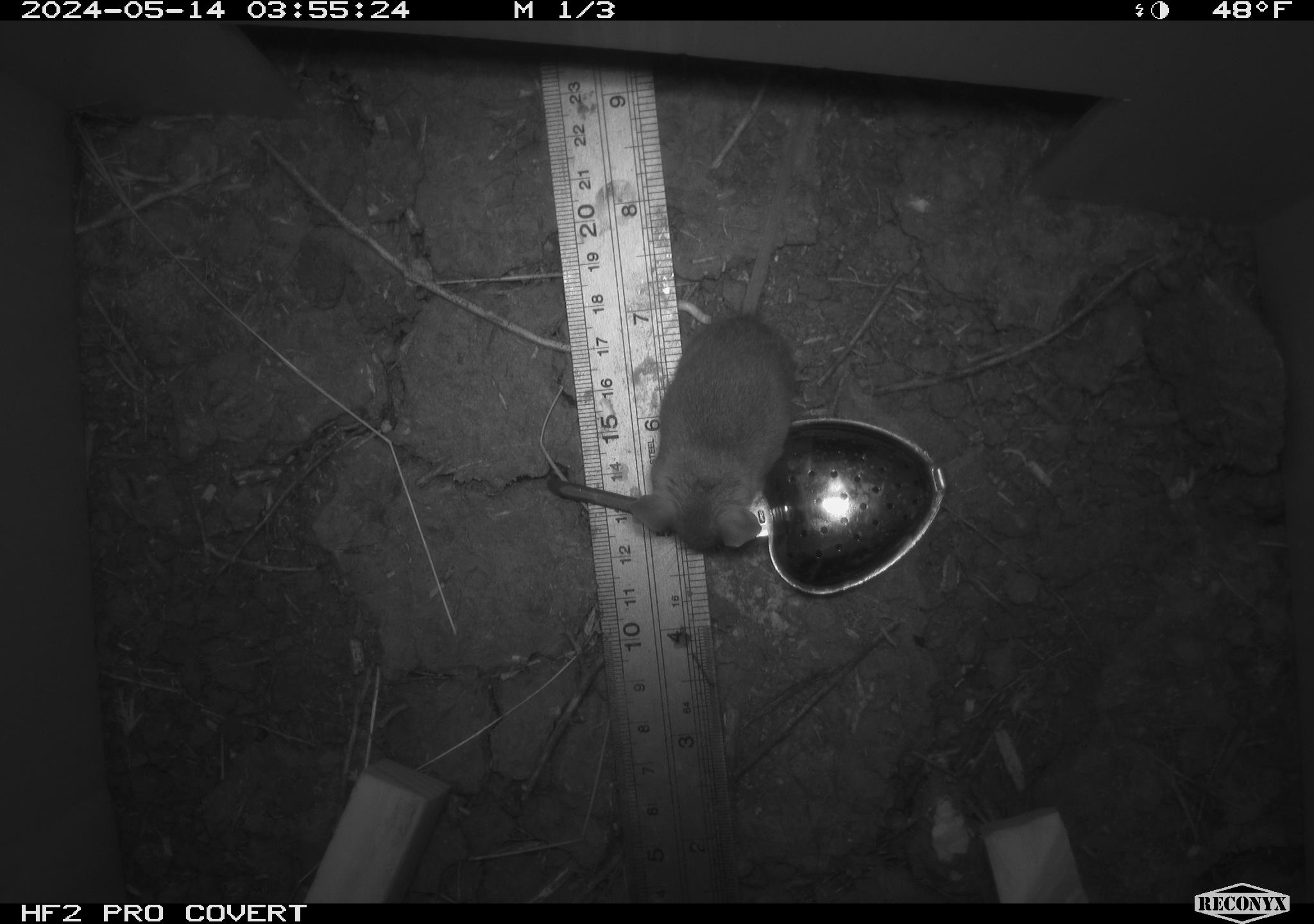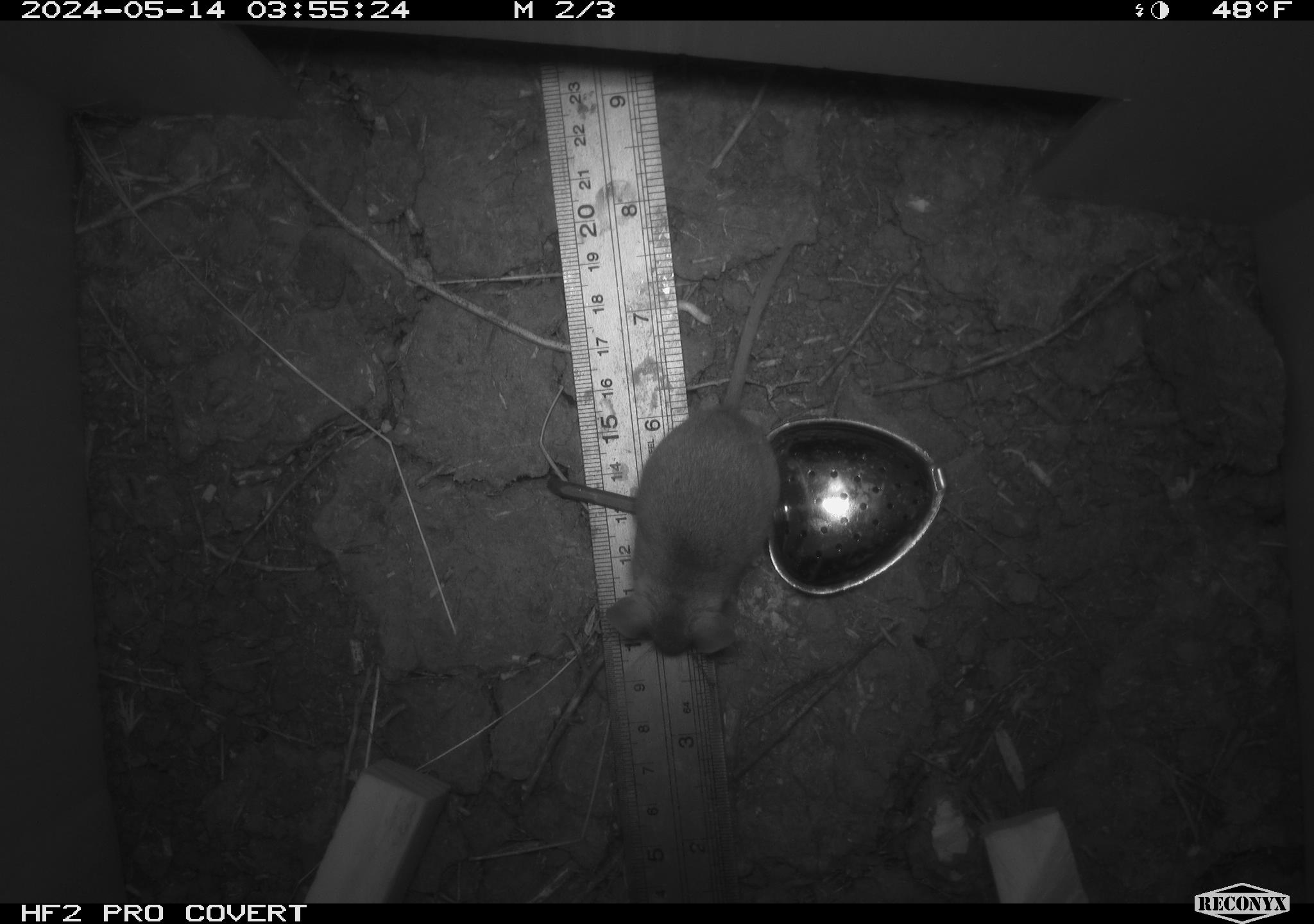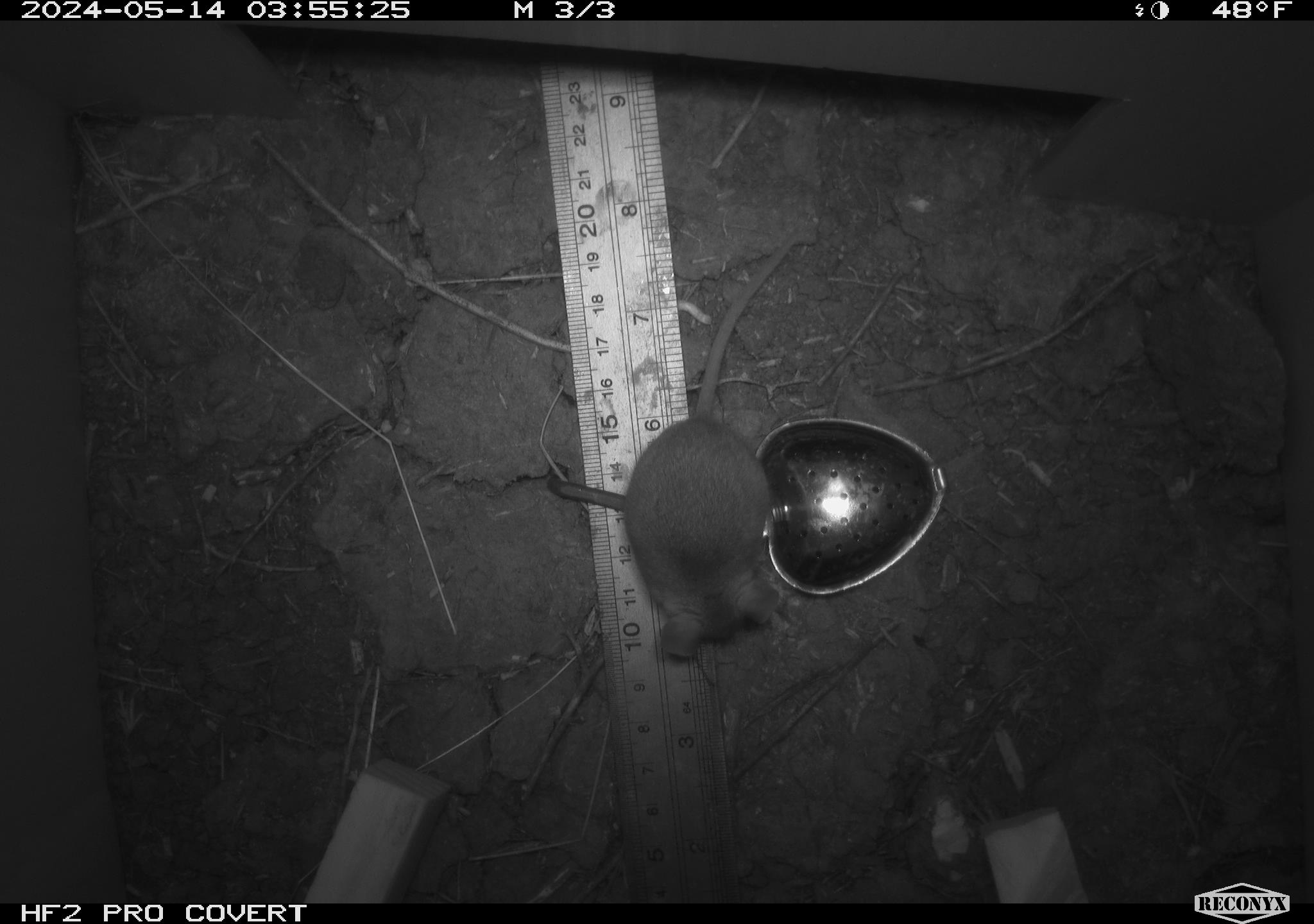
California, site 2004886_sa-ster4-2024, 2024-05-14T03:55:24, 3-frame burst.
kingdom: Animalia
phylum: Chordata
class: Mammalia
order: Rodentia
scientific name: Rodentia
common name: mouse species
Mouse species (Rodentia).